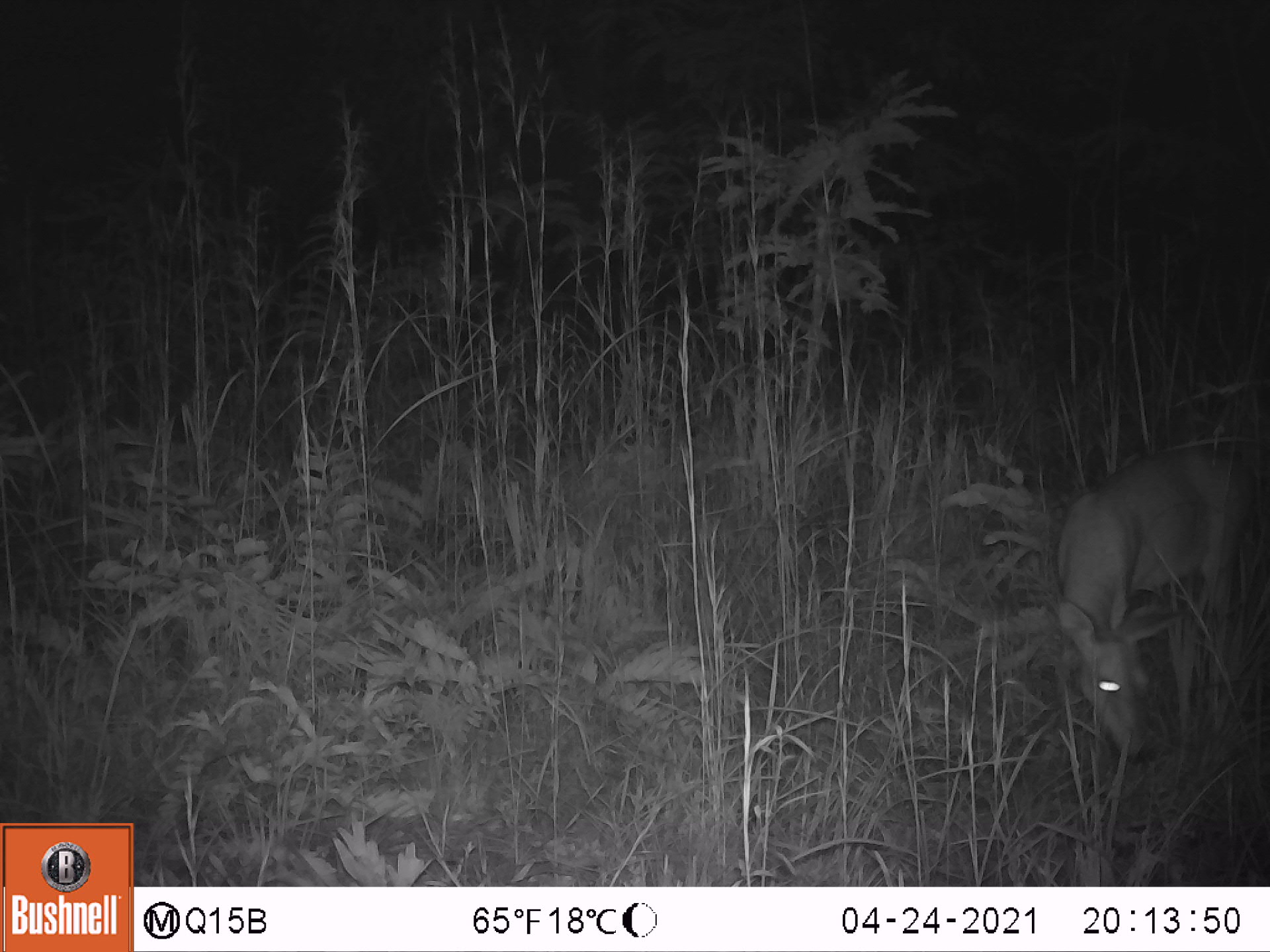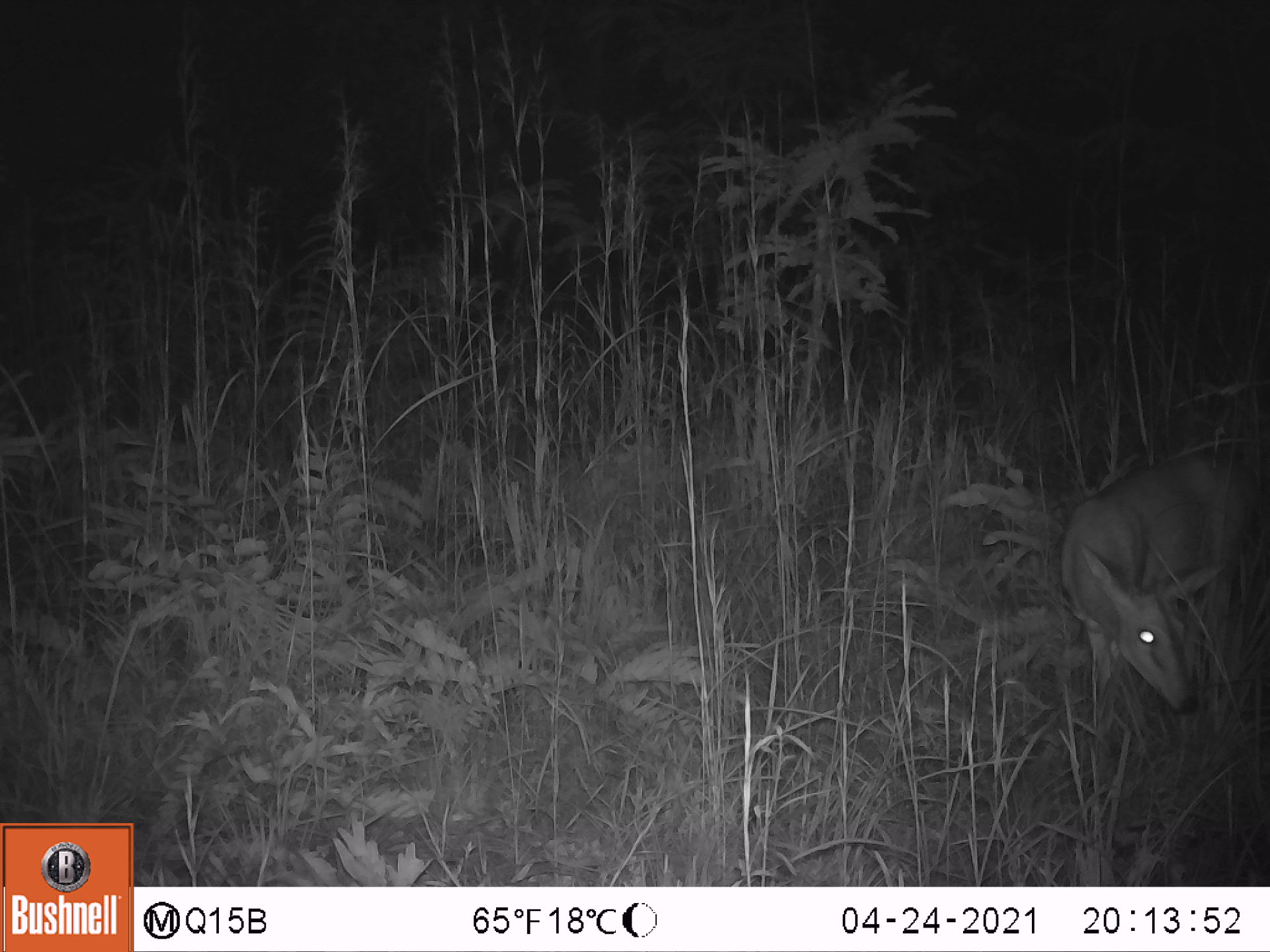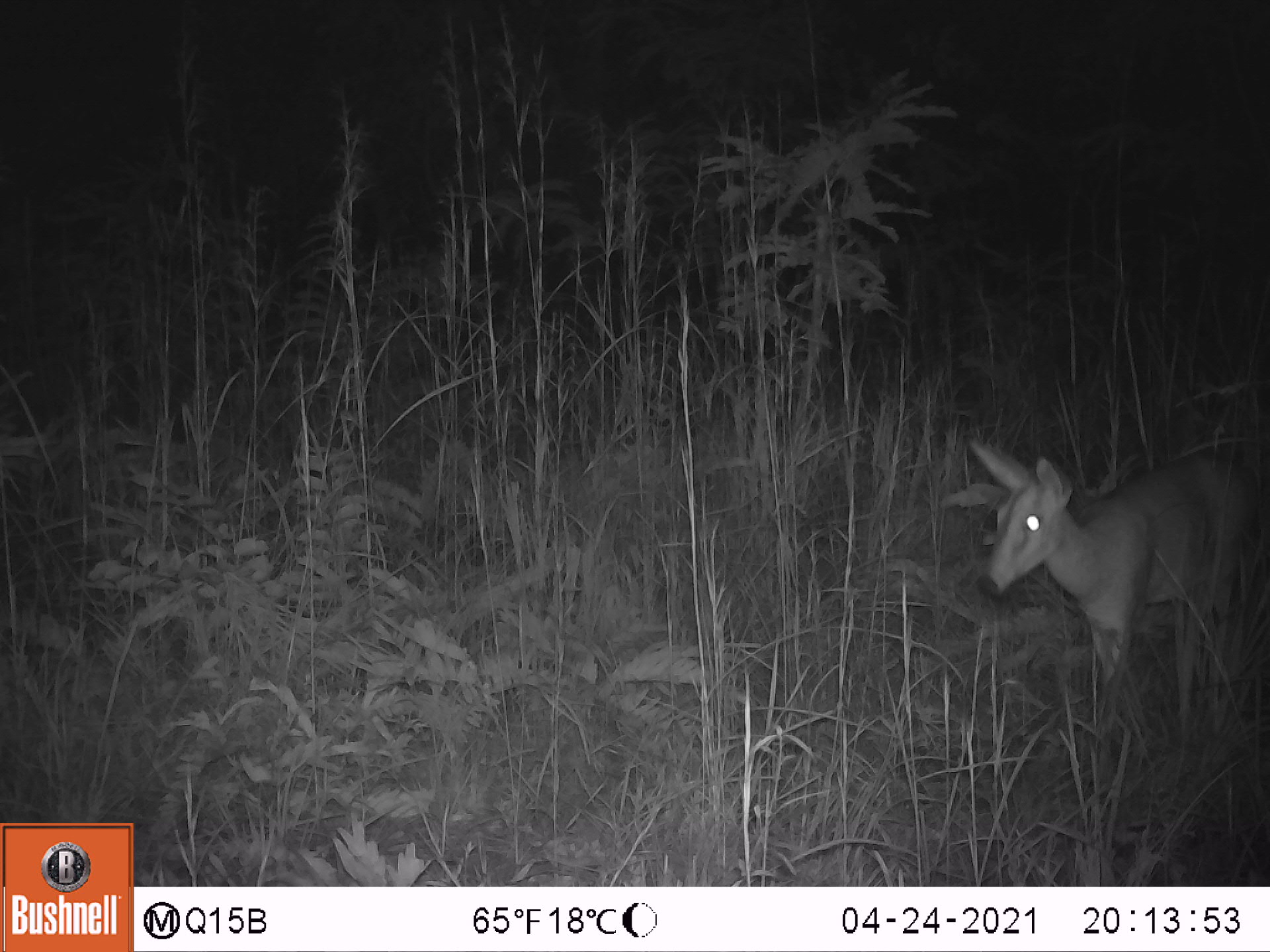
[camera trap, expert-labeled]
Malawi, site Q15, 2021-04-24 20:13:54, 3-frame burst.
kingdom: Animalia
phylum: Chordata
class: Mammalia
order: Artiodactyla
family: Bovidae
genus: Sylvicapra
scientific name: Sylvicapra grimmia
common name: common duiker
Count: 1.